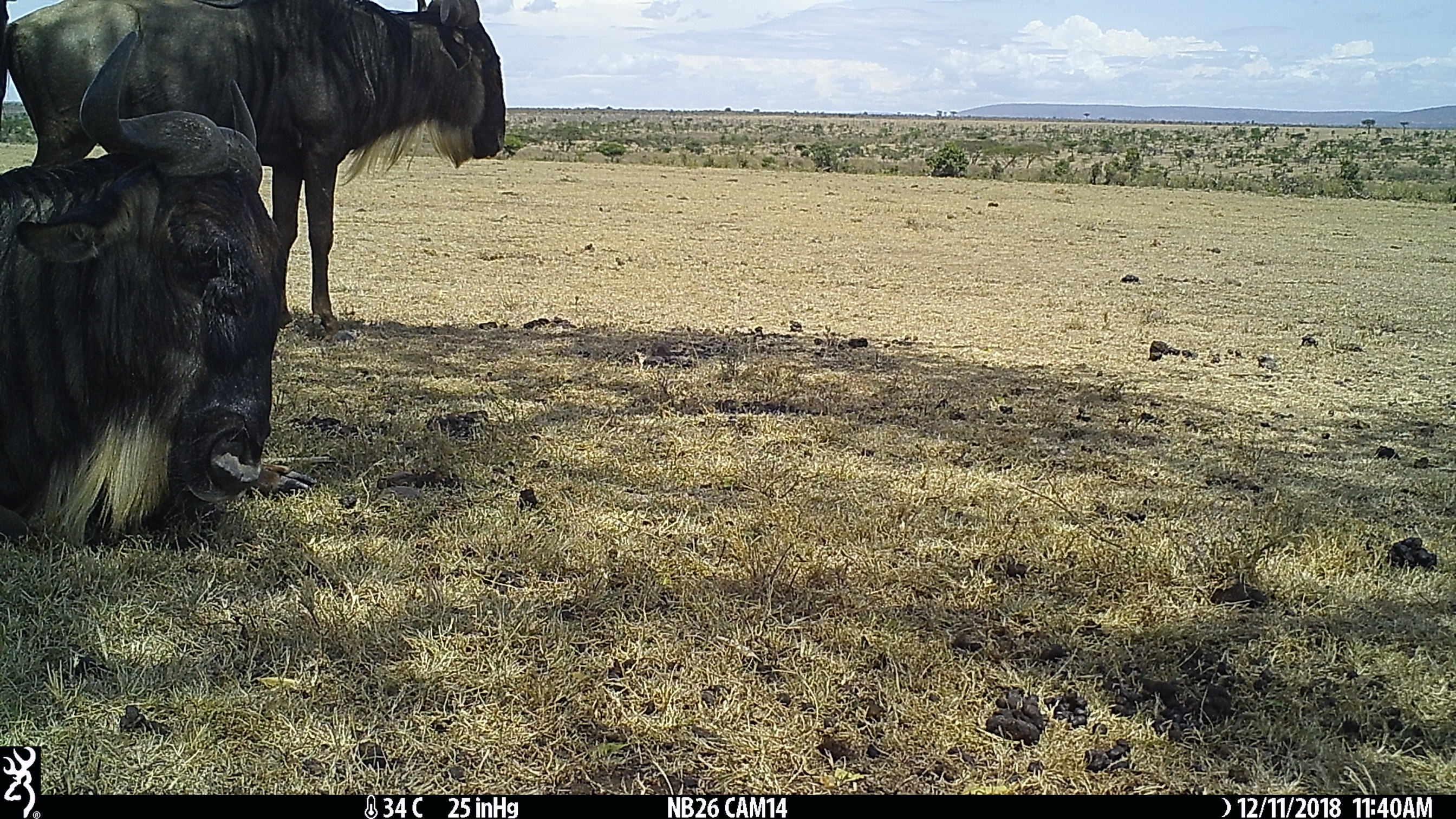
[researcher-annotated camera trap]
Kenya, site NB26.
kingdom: Animalia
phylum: Chordata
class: Mammalia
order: Artiodactyla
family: Bovidae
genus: Connochaetes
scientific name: Connochaetes taurinus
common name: blue wildebeest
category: wildebeest